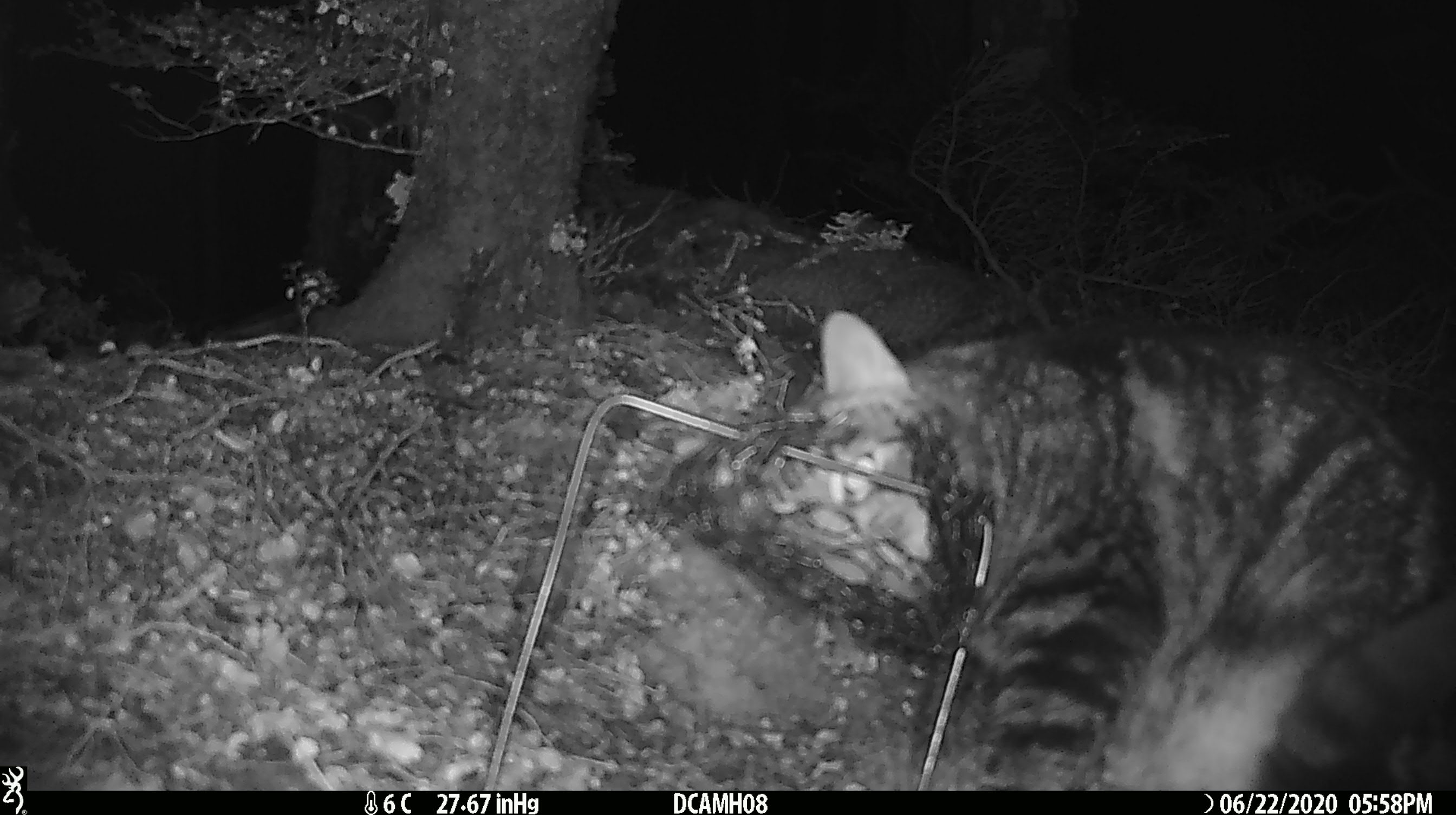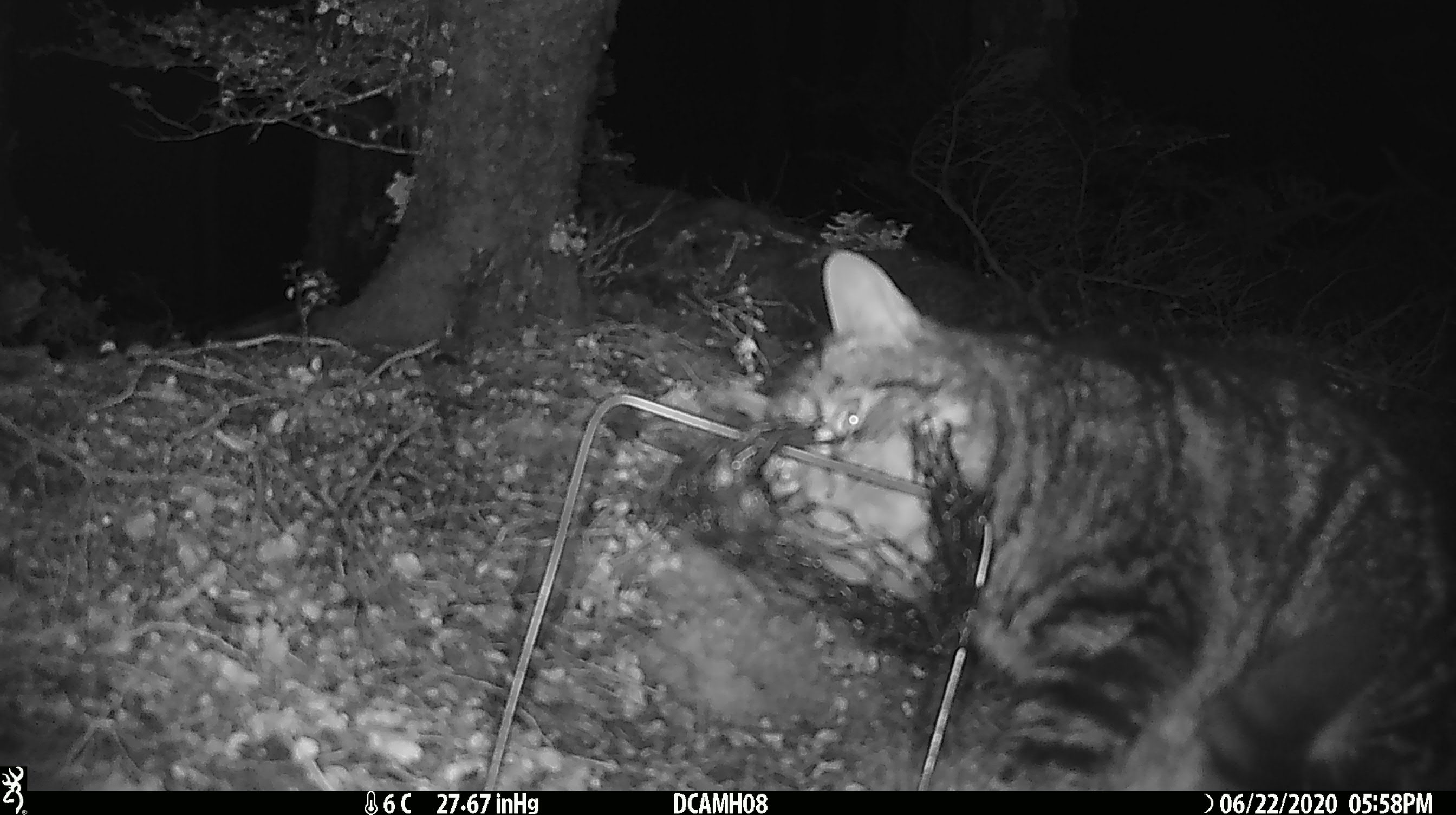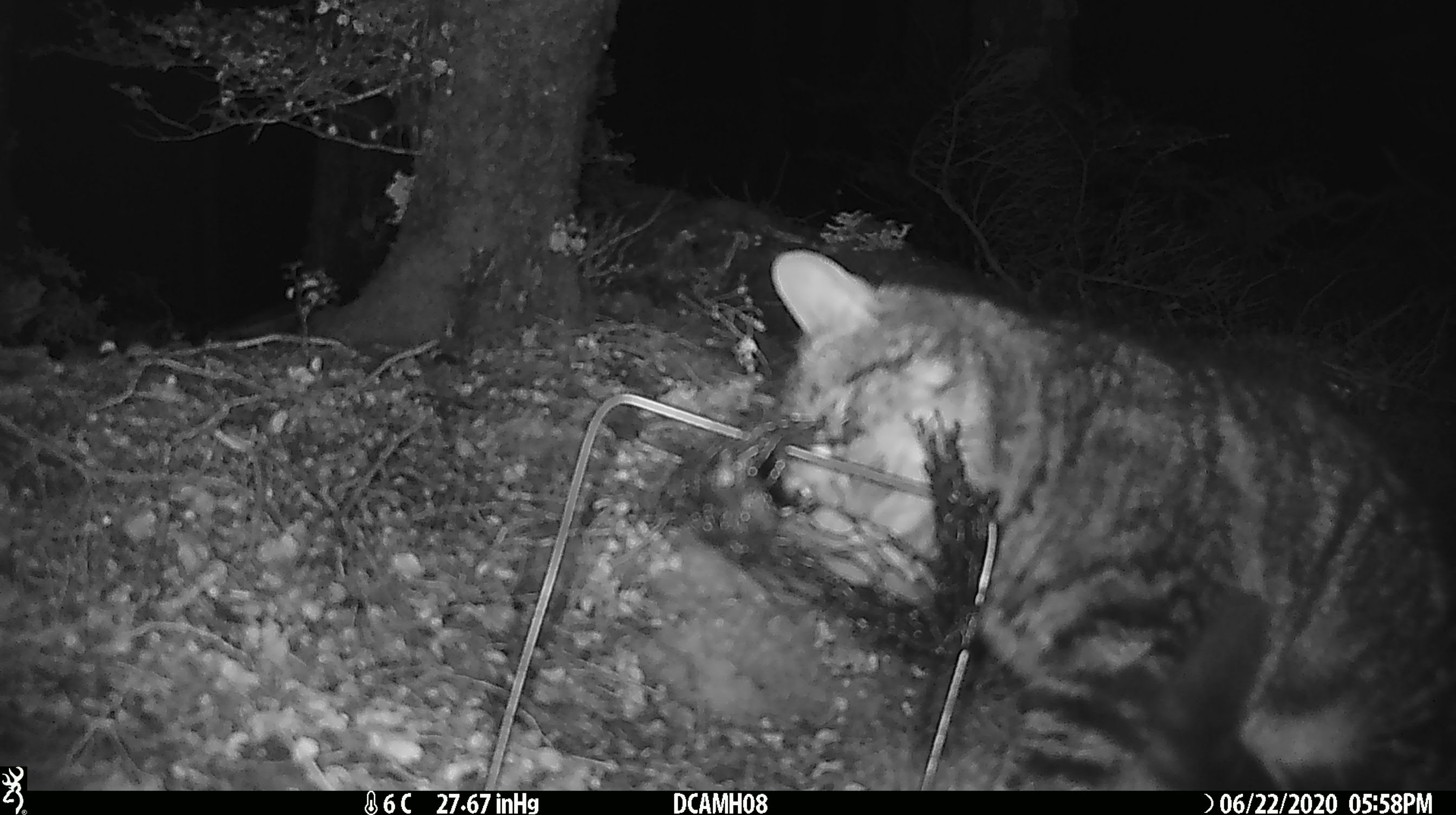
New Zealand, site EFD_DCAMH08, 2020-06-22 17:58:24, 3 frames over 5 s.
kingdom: Animalia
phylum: Chordata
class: Mammalia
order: Carnivora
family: Felidae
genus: Felis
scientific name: Felis catus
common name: domestic cat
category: cat